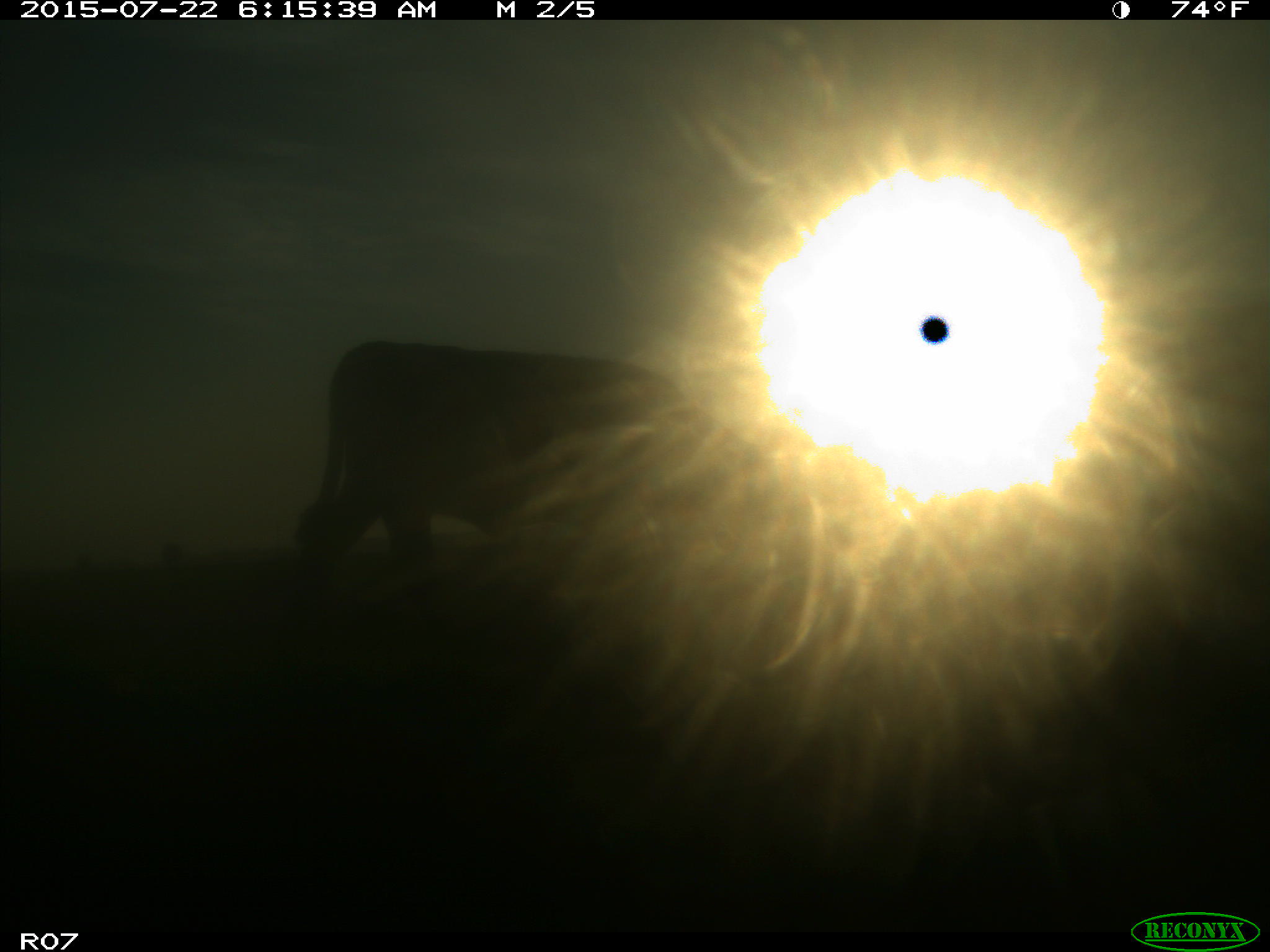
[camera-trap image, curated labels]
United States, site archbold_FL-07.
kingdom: Animalia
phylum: Chordata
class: Mammalia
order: Artiodactyla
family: Bovidae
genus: Bos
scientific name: Bos taurus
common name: domestic cow